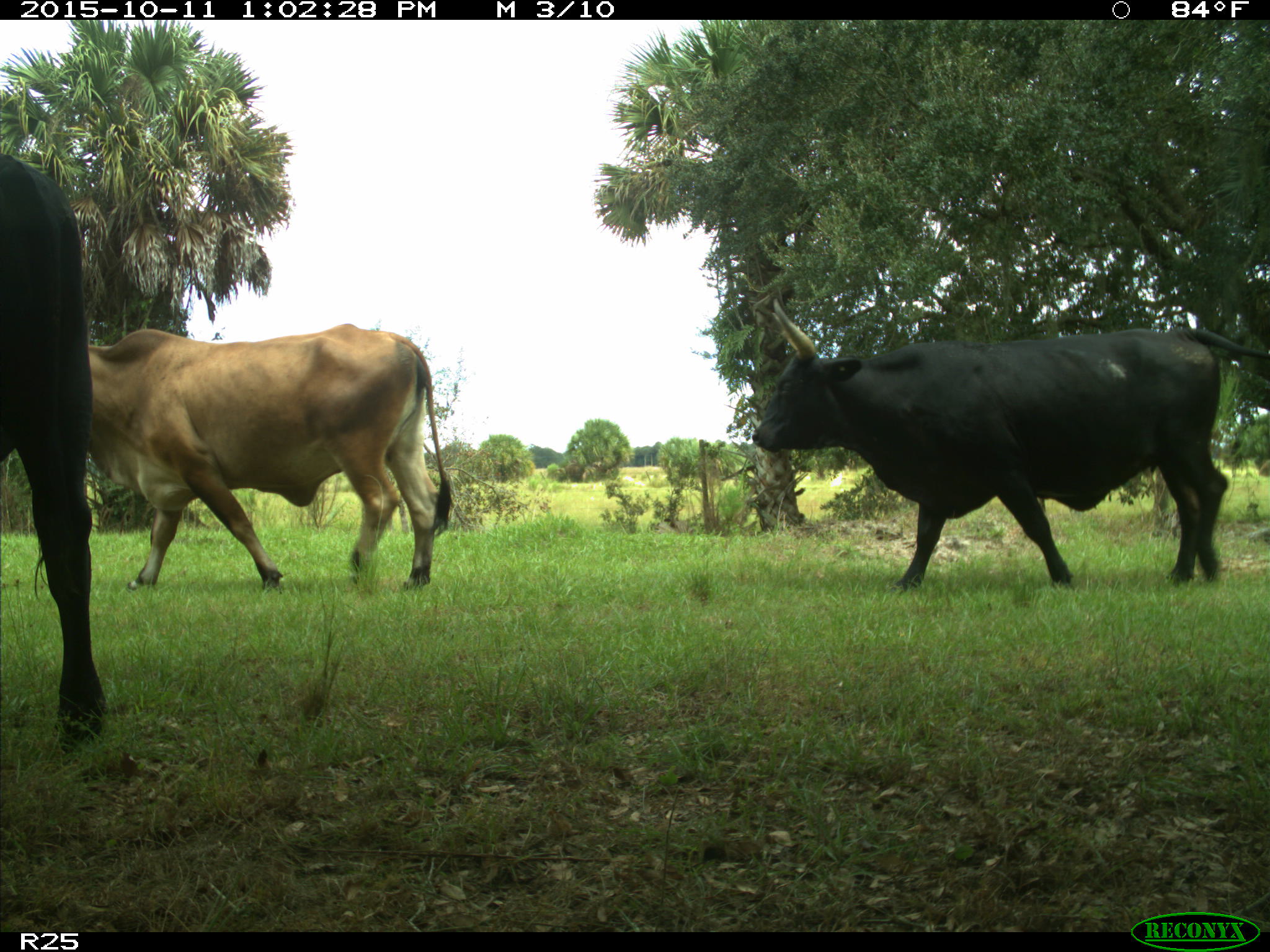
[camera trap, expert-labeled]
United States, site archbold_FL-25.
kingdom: Animalia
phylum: Chordata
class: Mammalia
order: Artiodactyla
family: Bovidae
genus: Bos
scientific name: Bos taurus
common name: domestic cow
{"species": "Bos taurus (domestic cow)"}